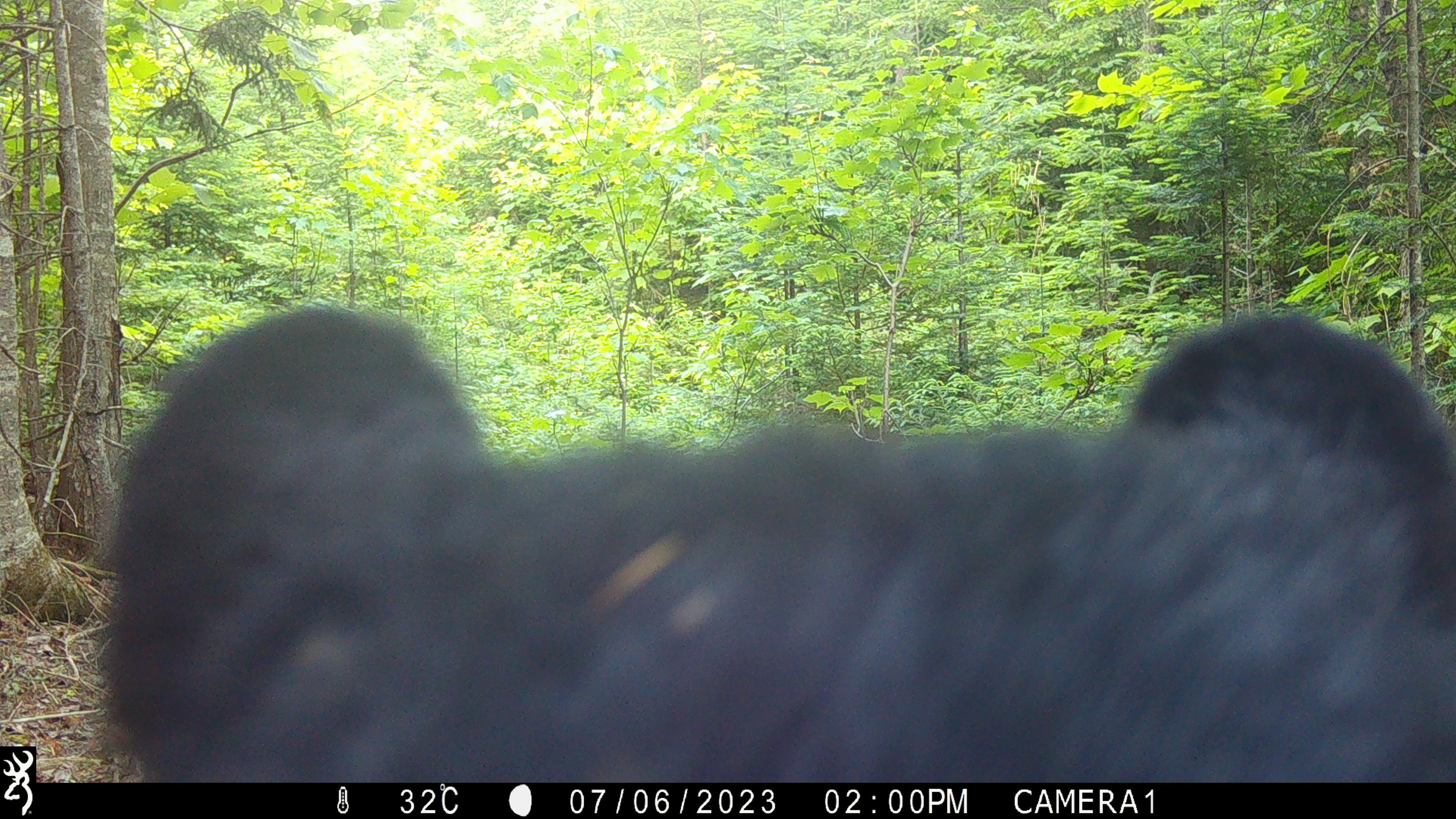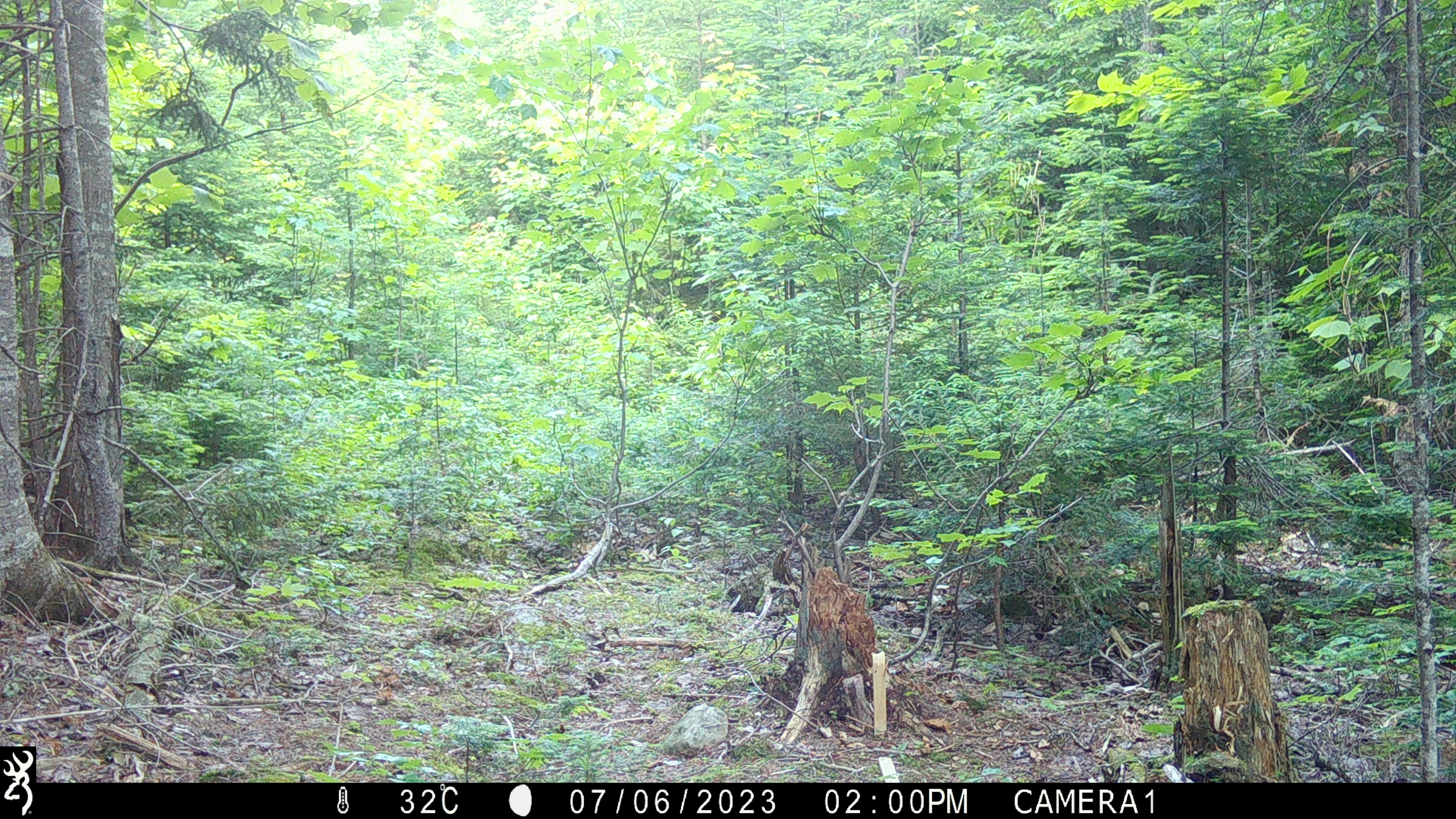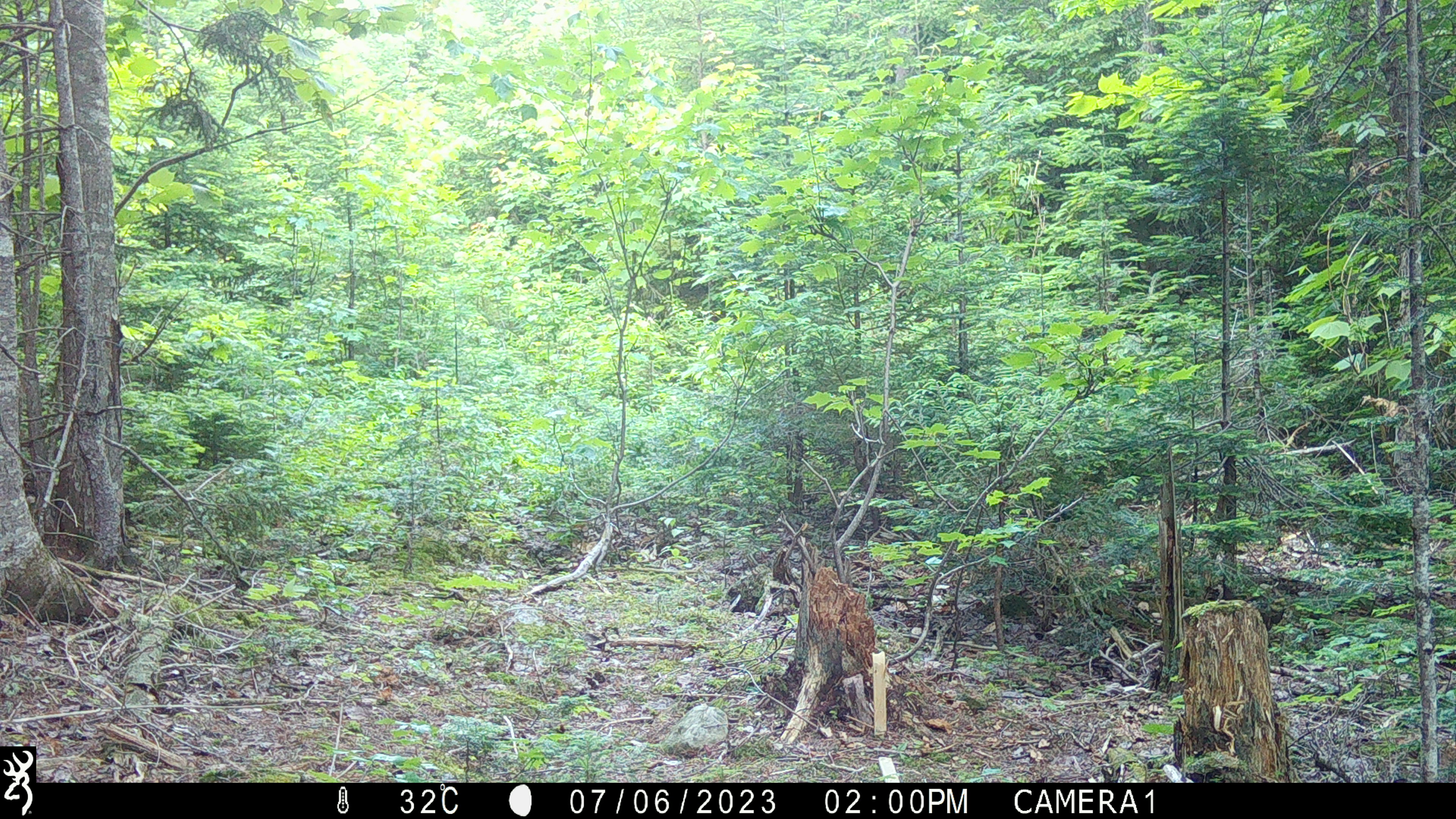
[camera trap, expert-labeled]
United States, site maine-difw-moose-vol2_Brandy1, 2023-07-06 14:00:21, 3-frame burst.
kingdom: Animalia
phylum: Chordata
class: Mammalia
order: Carnivora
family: Ursidae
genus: Ursus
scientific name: Ursus americanus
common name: black bear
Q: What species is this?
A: Black bear (Ursus americanus).